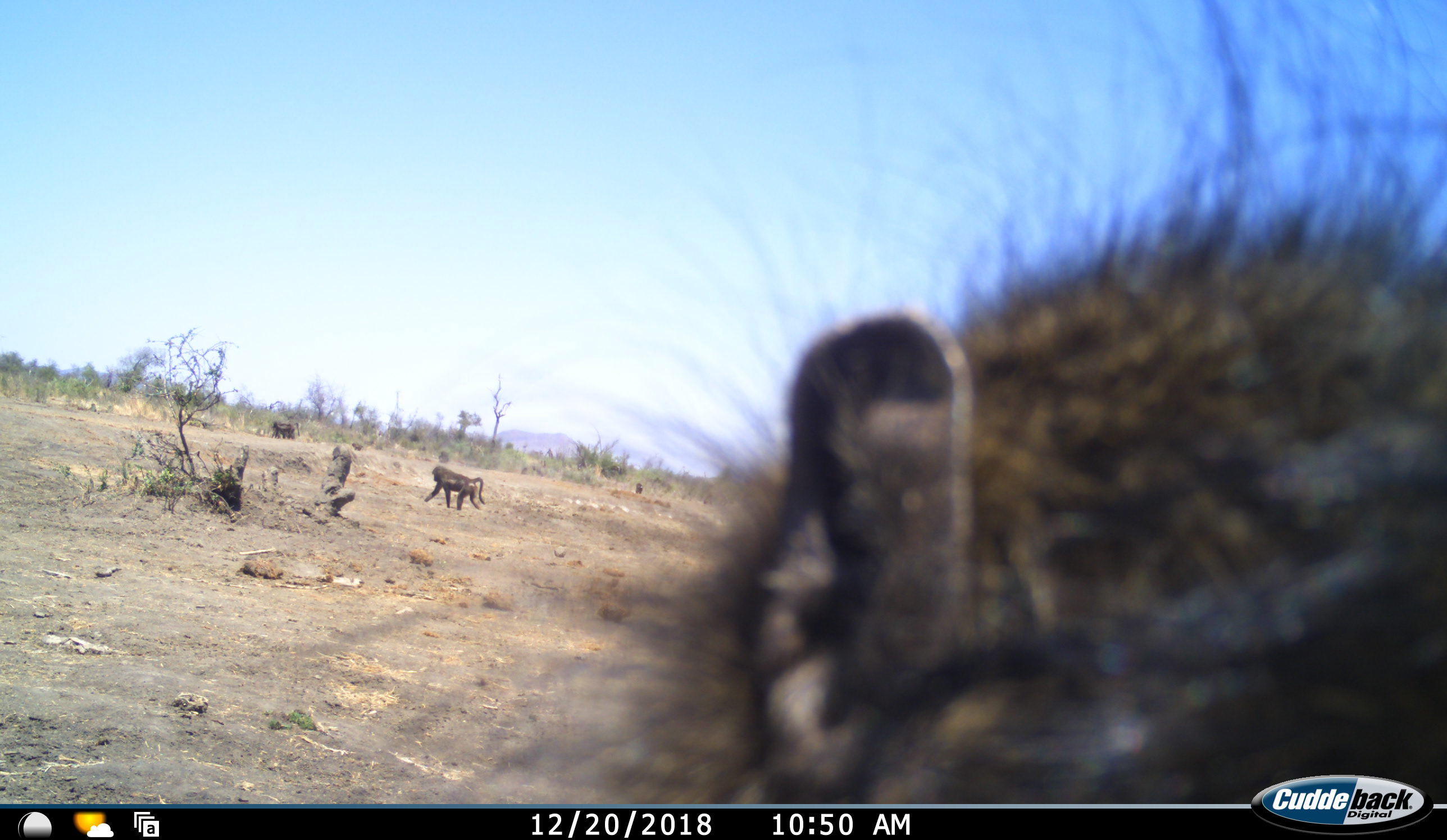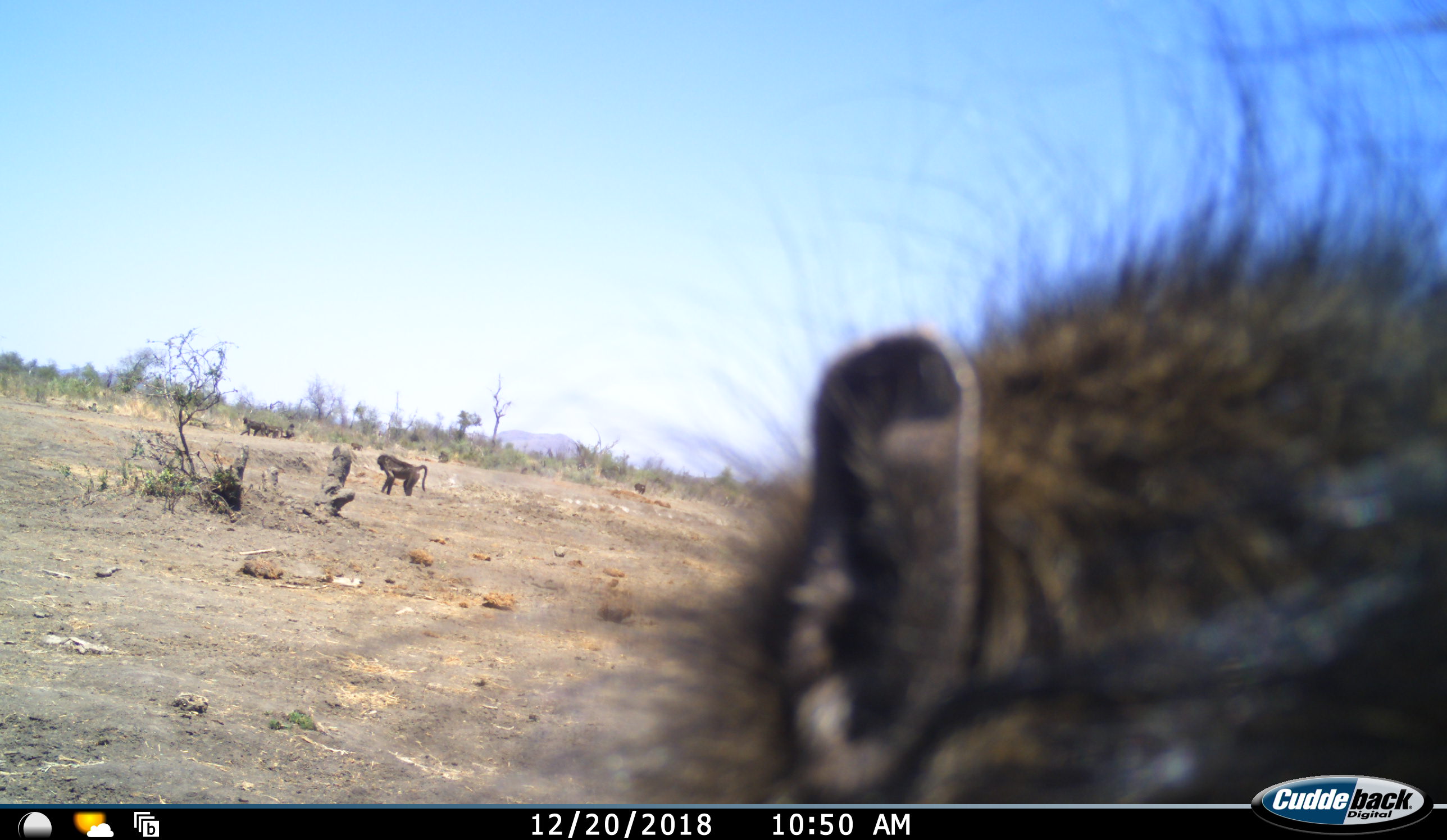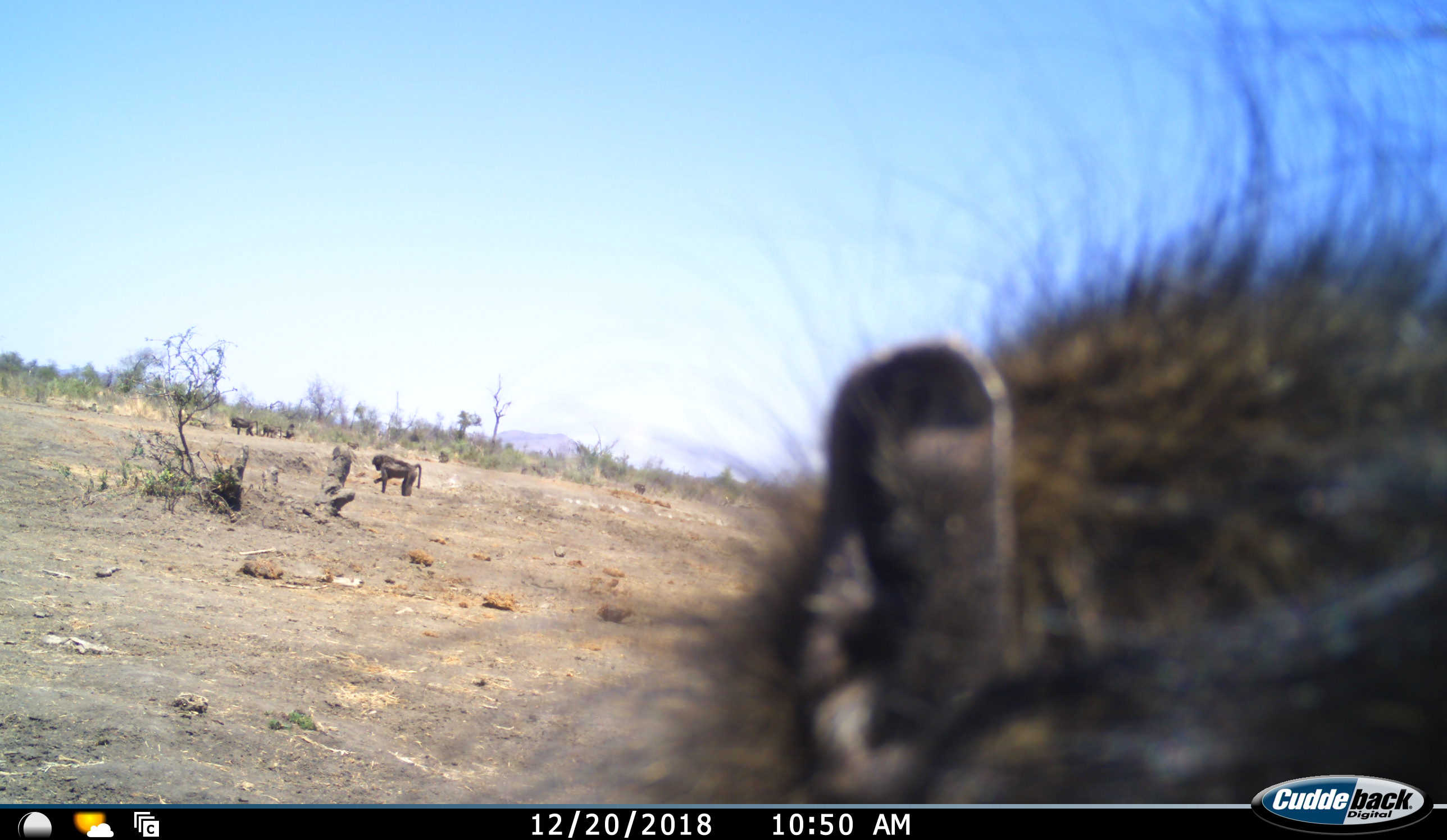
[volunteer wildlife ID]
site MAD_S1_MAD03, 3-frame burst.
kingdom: Animalia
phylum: Chordata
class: Mammalia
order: Primates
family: Cercopithecidae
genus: Papio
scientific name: Papio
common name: baboon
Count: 5.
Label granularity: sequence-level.